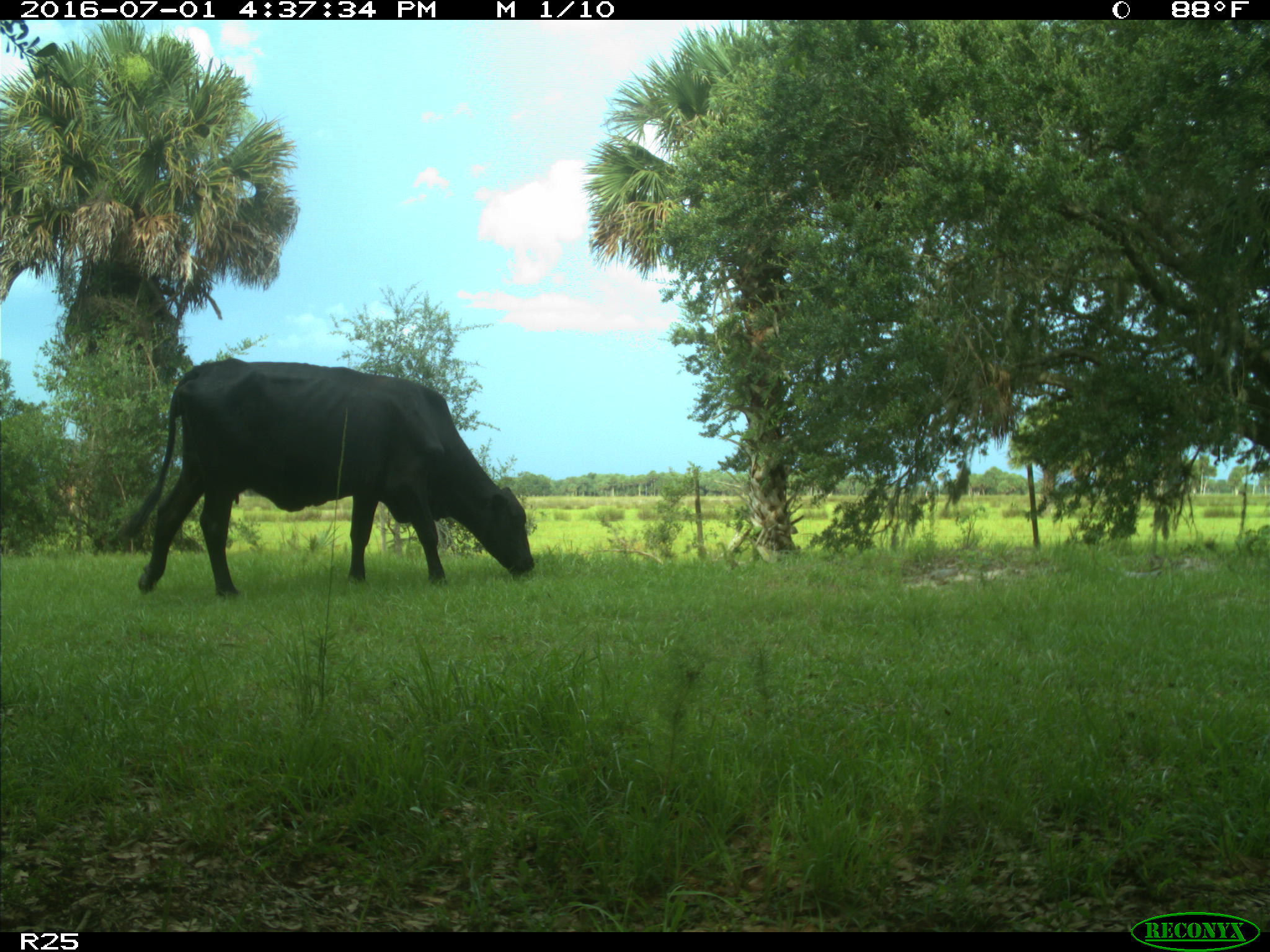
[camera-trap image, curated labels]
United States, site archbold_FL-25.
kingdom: Animalia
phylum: Chordata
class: Mammalia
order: Artiodactyla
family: Bovidae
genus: Bos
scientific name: Bos taurus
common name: domestic cow